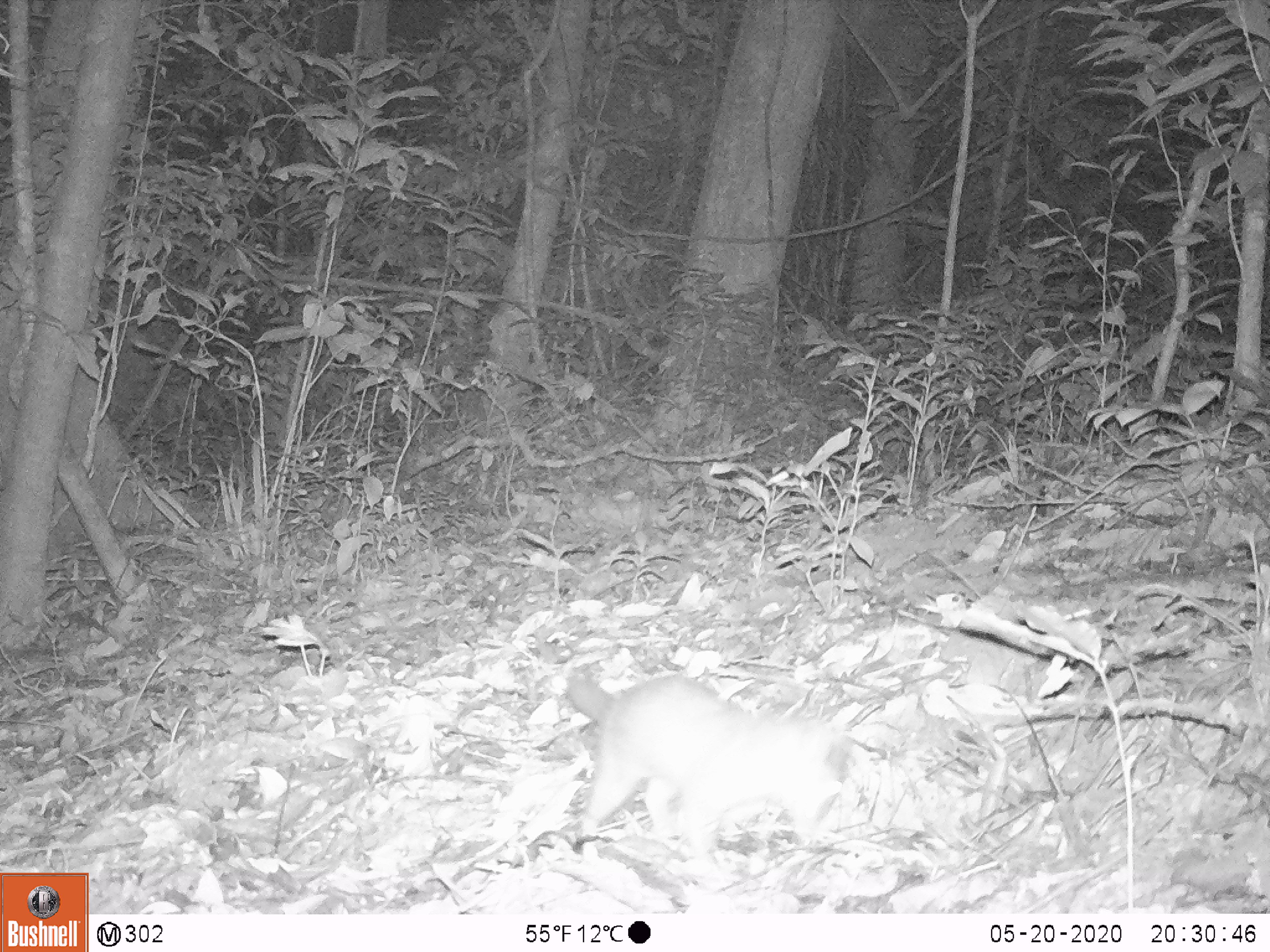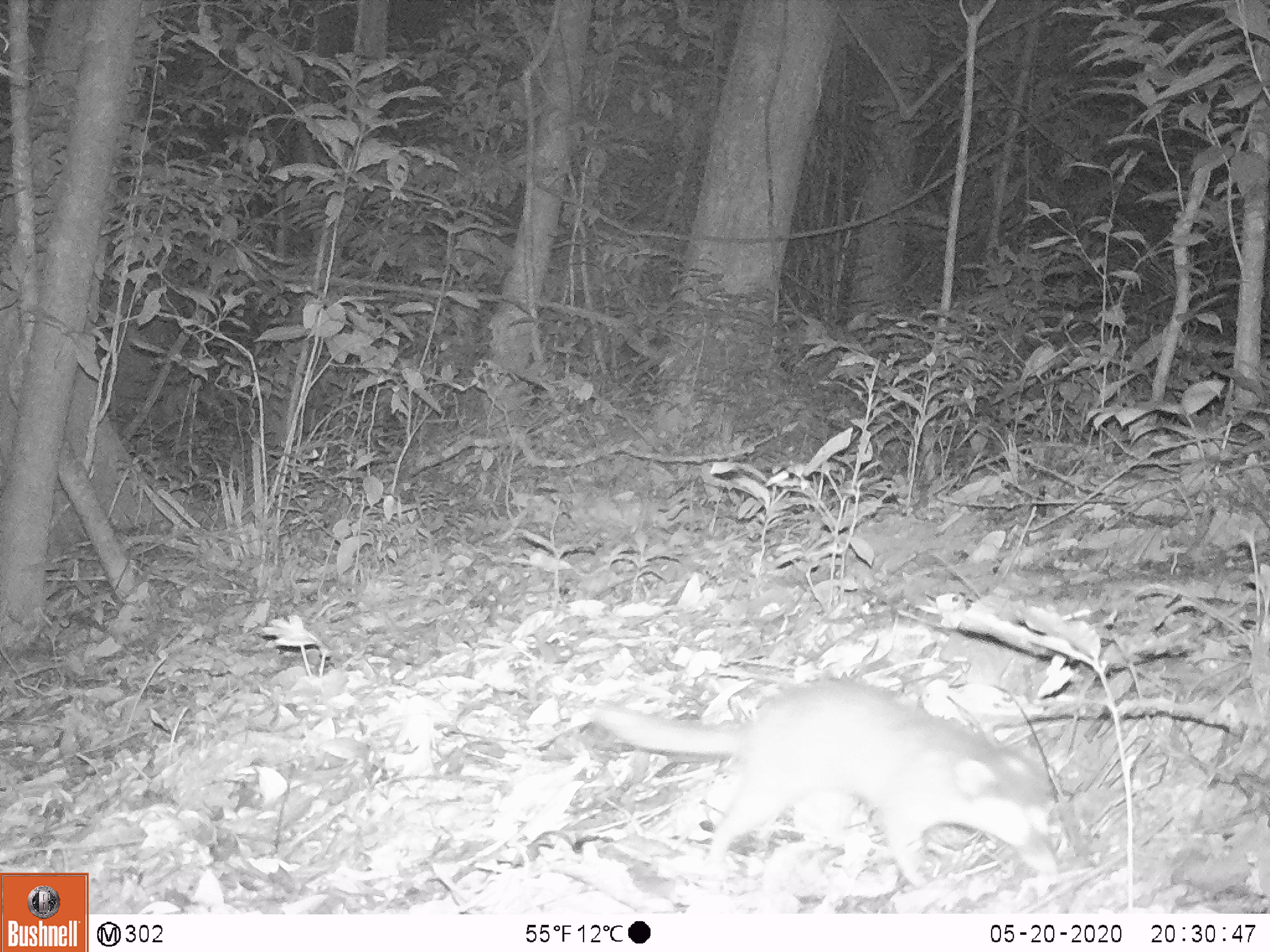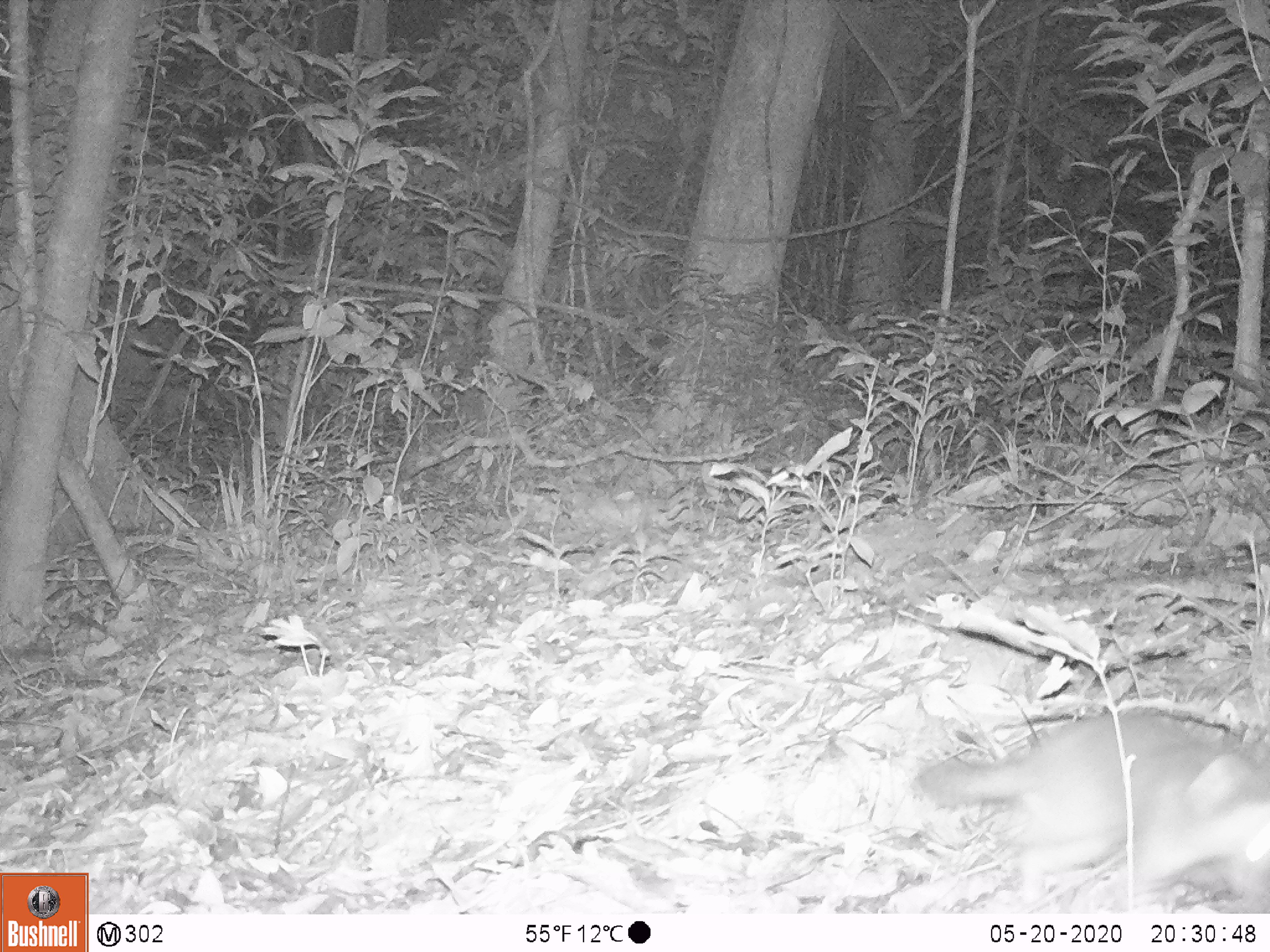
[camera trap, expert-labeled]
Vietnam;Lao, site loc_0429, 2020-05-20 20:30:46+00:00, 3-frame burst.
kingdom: Animalia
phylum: Chordata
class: Mammalia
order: Carnivora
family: Mustelidae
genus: Melogale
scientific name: Melogale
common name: ferret badger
Ferret badger (Melogale). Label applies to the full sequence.